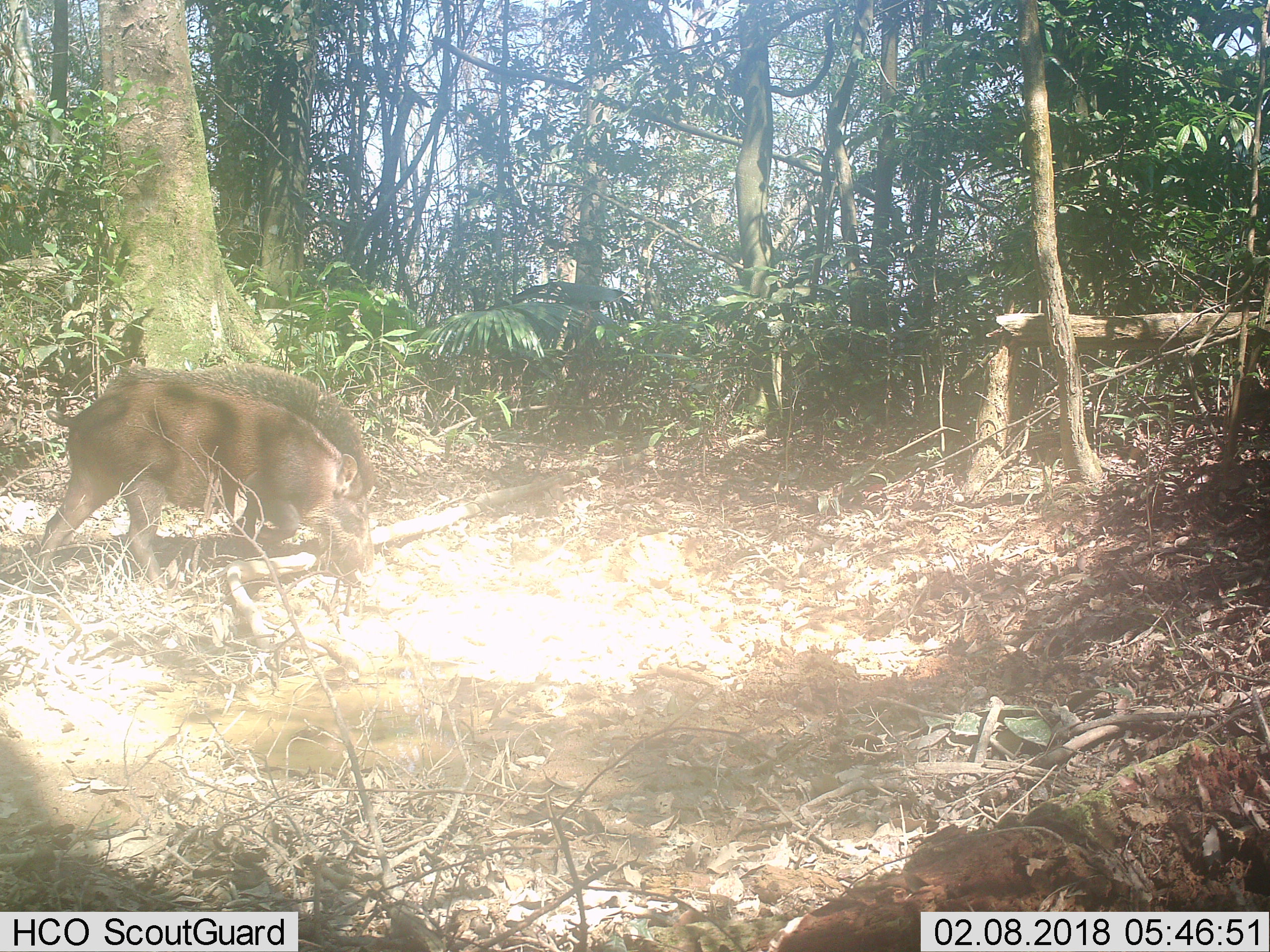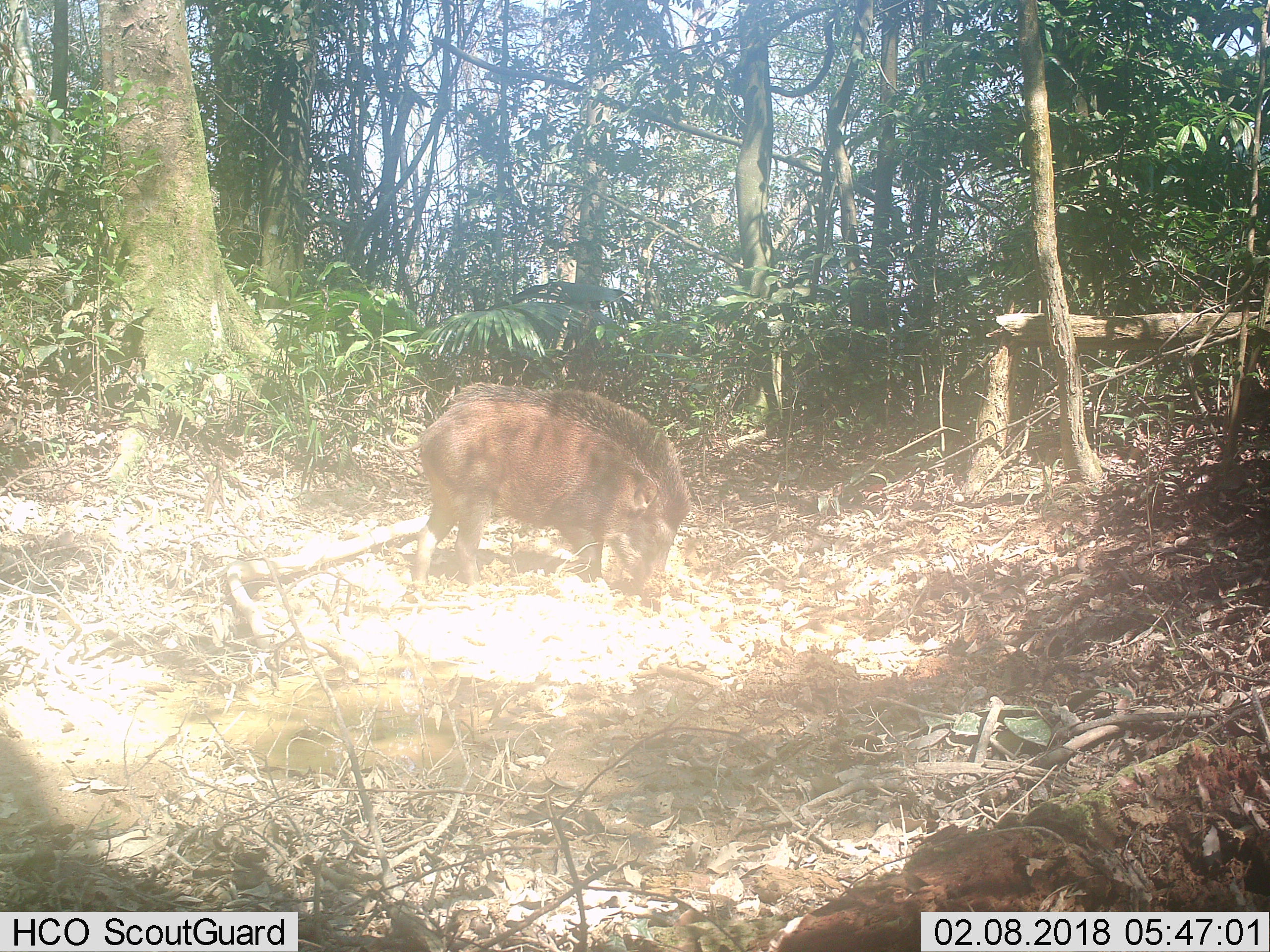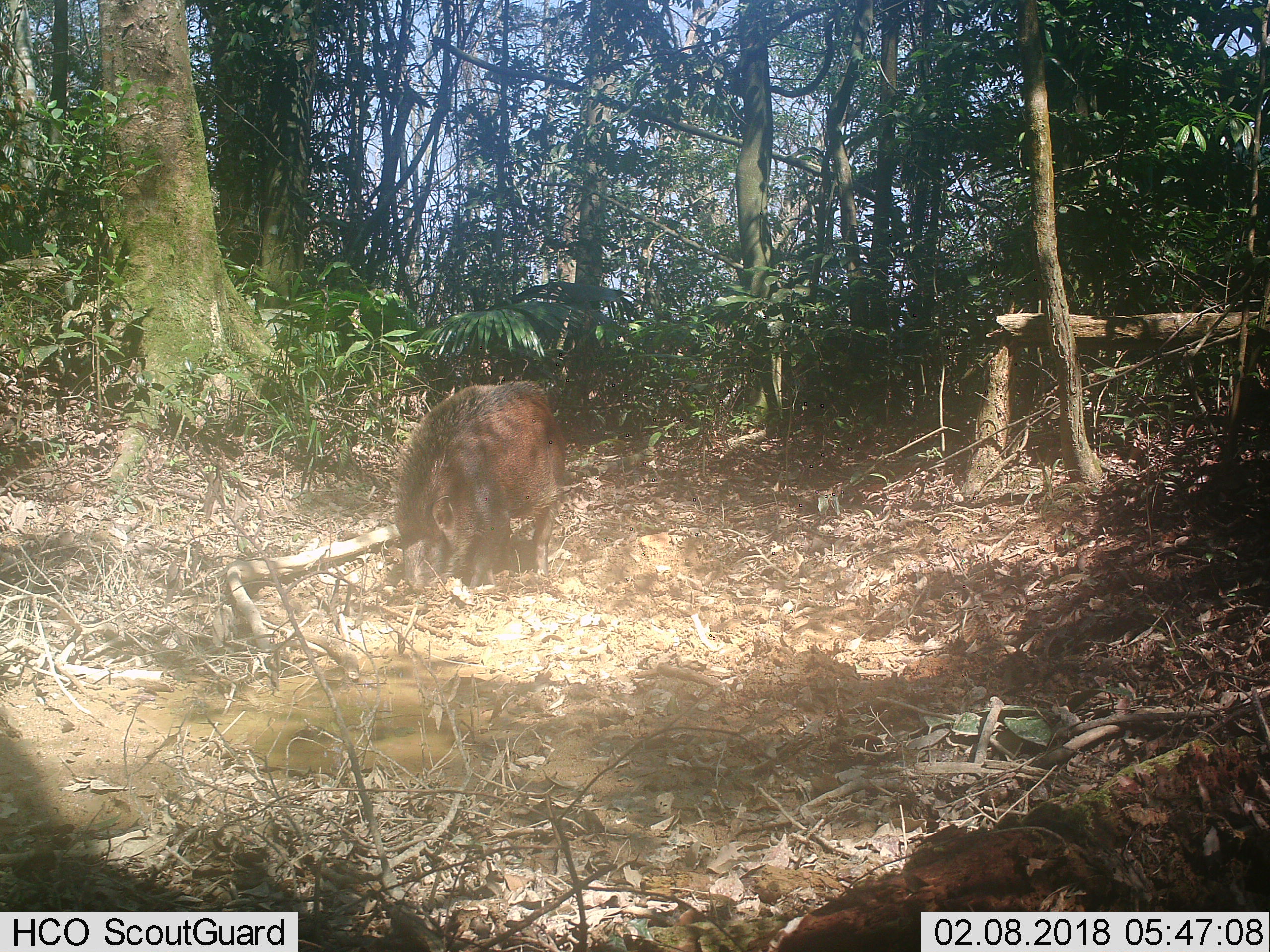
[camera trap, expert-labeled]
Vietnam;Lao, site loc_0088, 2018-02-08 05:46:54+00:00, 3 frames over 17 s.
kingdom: Animalia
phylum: Chordata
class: Mammalia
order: Artiodactyla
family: Suidae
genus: Sus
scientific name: Sus scrofa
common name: eurasian wild pig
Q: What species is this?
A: Eurasian wild pig (Sus scrofa).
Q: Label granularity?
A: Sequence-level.